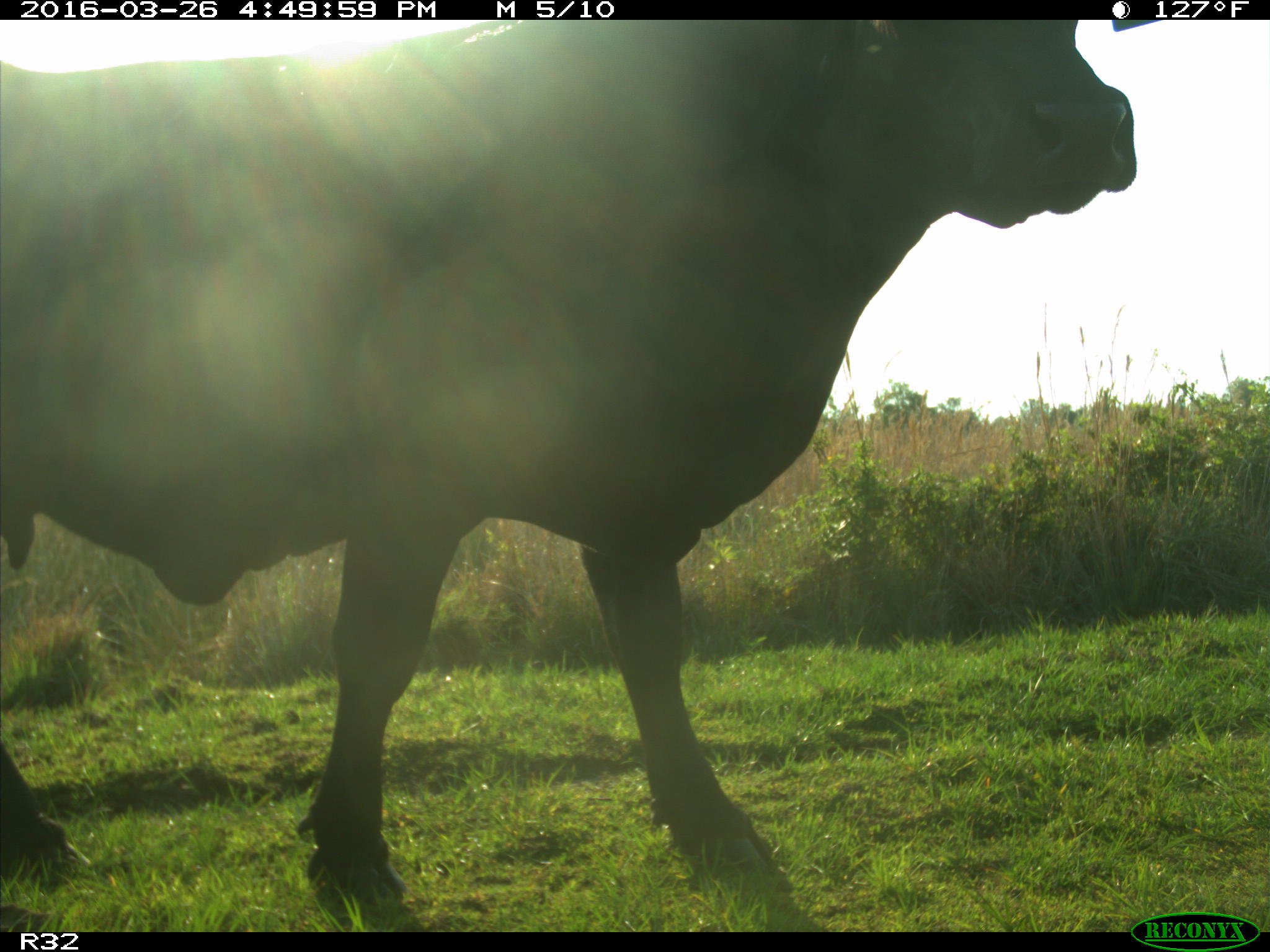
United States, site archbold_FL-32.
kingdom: Animalia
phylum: Chordata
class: Mammalia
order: Artiodactyla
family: Bovidae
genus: Bos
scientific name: Bos taurus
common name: domestic cow